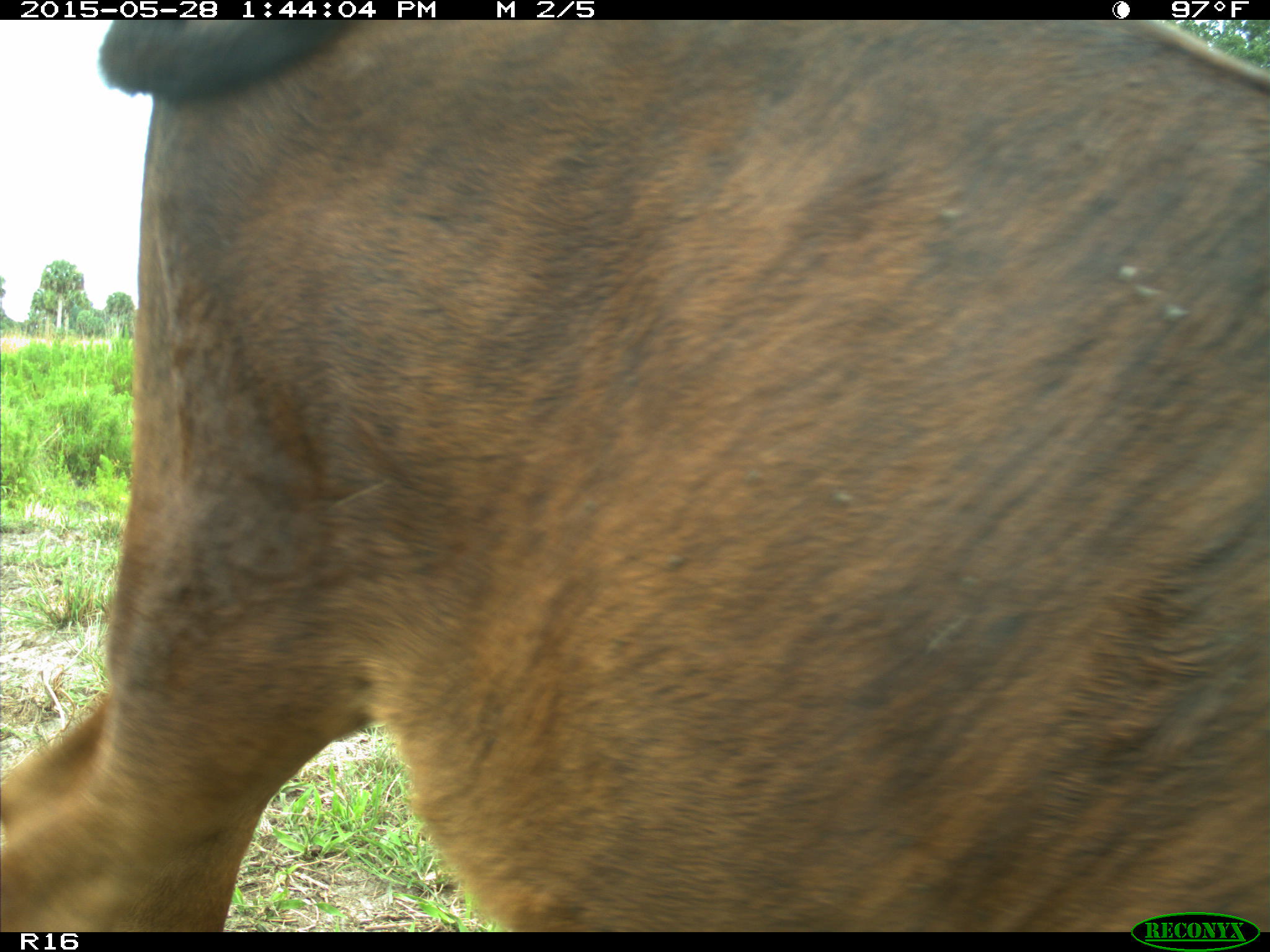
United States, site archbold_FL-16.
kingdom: Animalia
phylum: Chordata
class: Mammalia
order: Artiodactyla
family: Bovidae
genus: Bos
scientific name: Bos taurus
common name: domestic cow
Bos taurus (domestic cow).